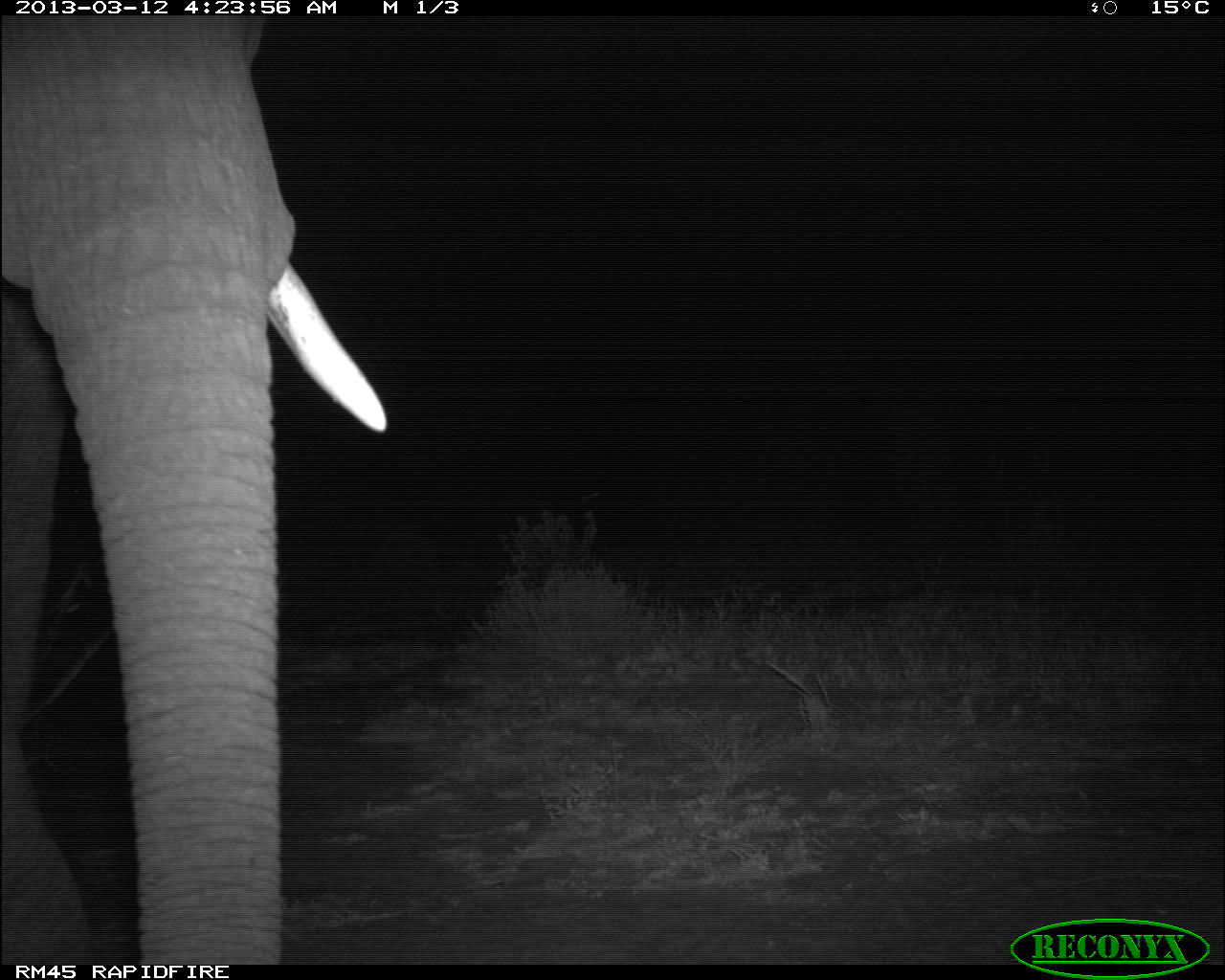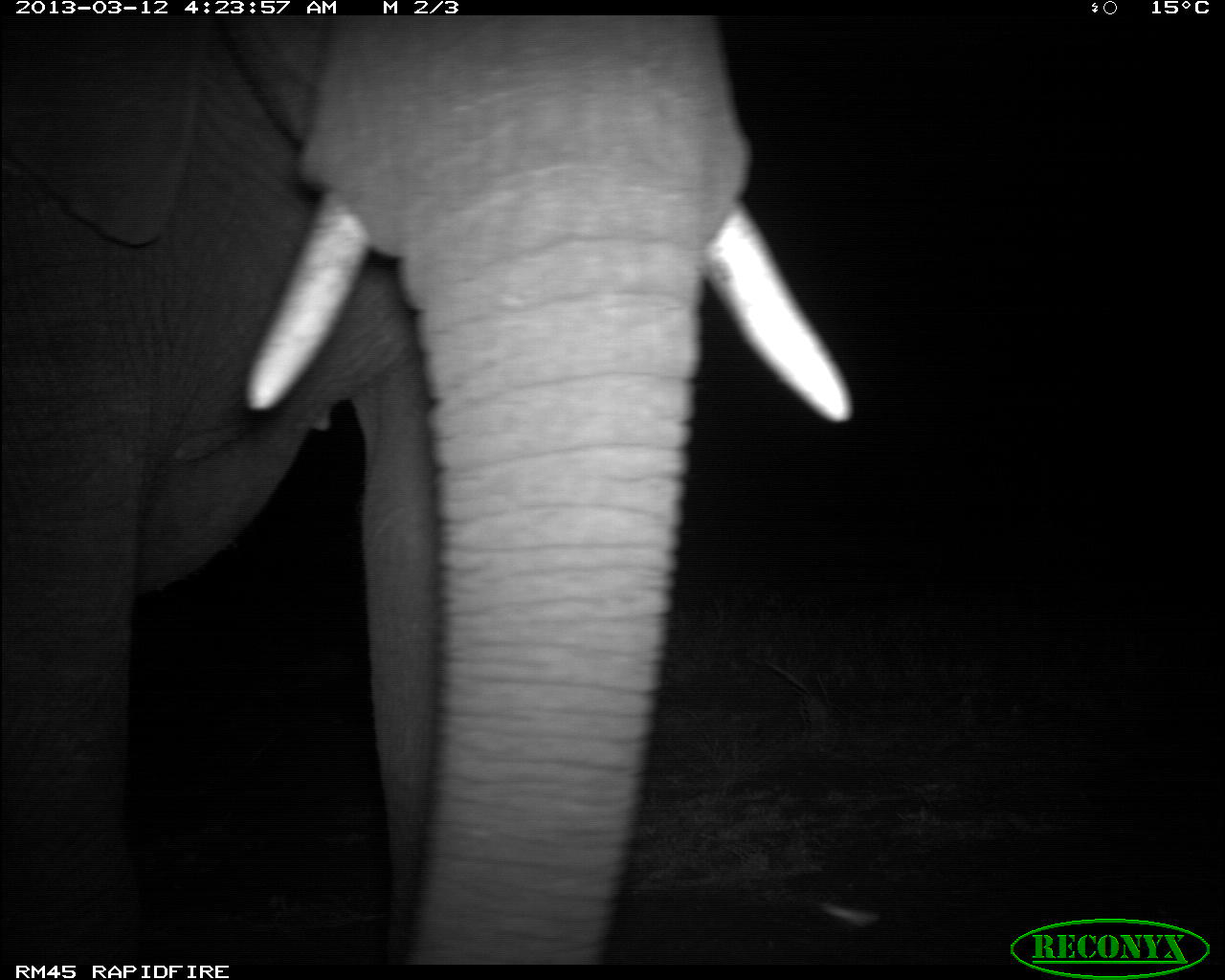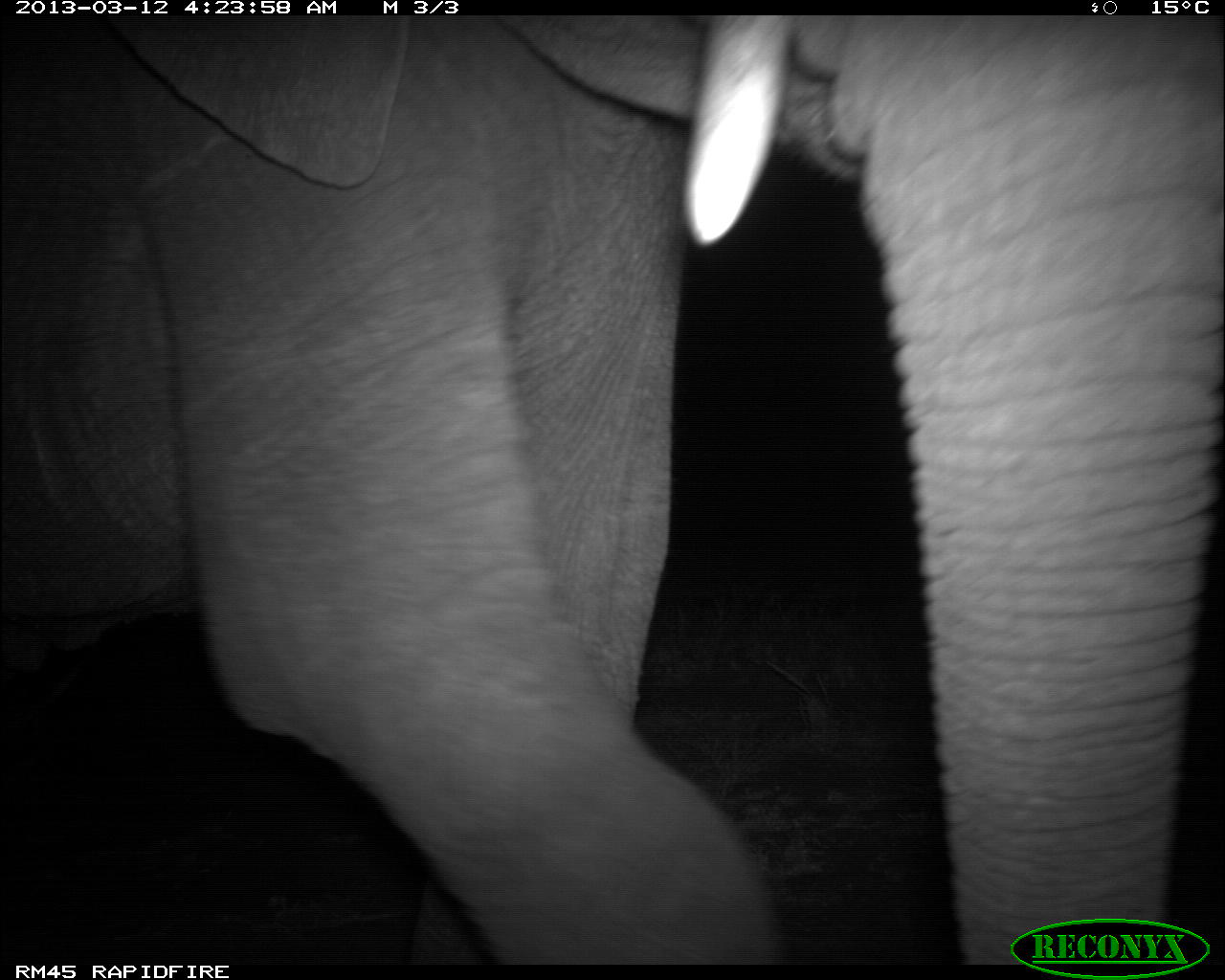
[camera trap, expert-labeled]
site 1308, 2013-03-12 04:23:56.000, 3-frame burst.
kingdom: Animalia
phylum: Chordata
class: Mammalia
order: Proboscidea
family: Elephantidae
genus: Loxodonta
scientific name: Loxodonta africana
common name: african bush elephant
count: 1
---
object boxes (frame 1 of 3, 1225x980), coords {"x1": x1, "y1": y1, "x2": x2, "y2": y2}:
loxodonta africana: {"x1": 0, "y1": 19, "x2": 386, "y2": 960}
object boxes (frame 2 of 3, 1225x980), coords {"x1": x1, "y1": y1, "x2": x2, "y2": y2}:
loxodonta africana: {"x1": 0, "y1": 14, "x2": 848, "y2": 961}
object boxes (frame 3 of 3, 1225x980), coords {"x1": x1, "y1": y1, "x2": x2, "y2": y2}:
loxodonta africana: {"x1": 0, "y1": 10, "x2": 1220, "y2": 964}